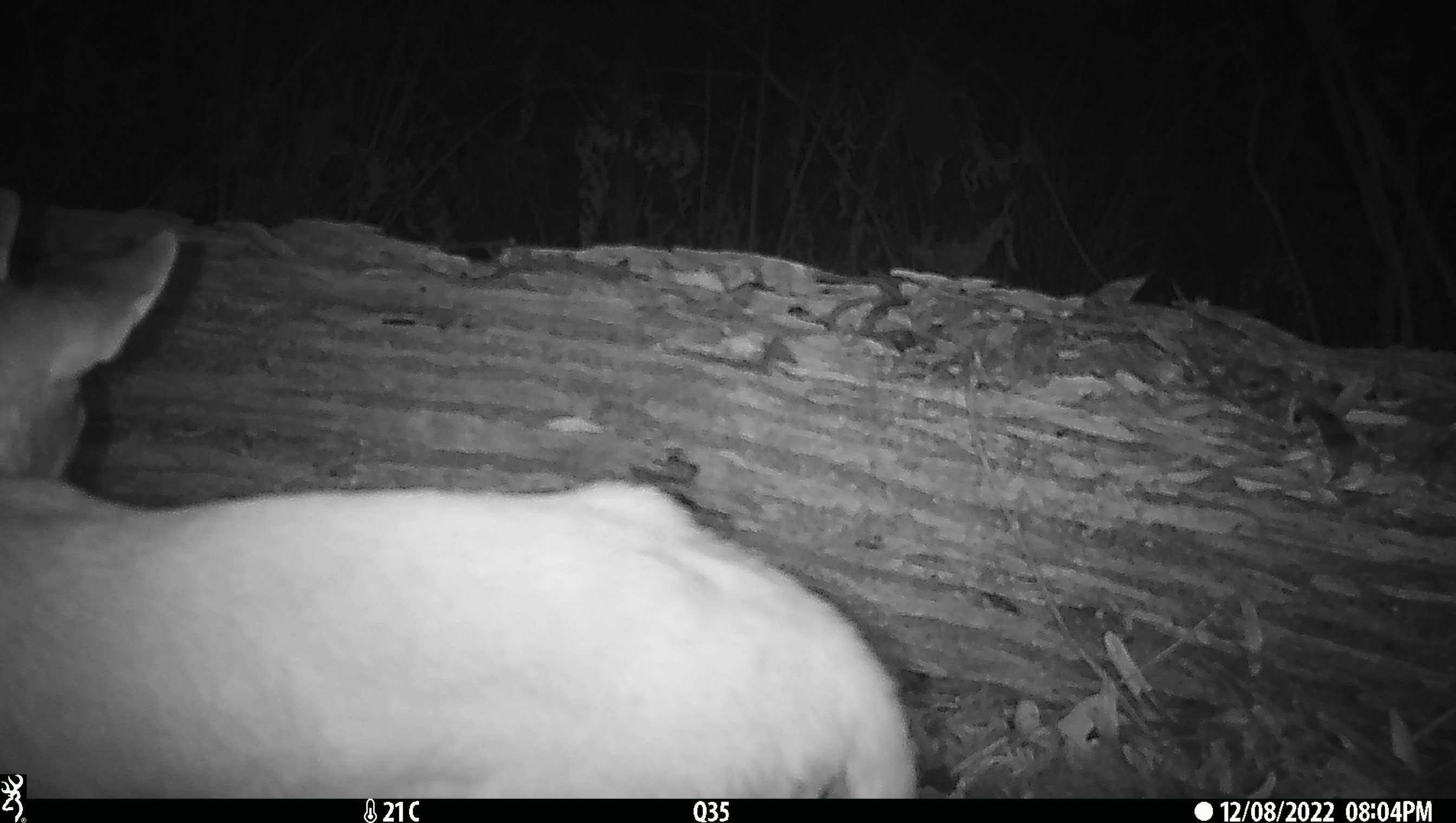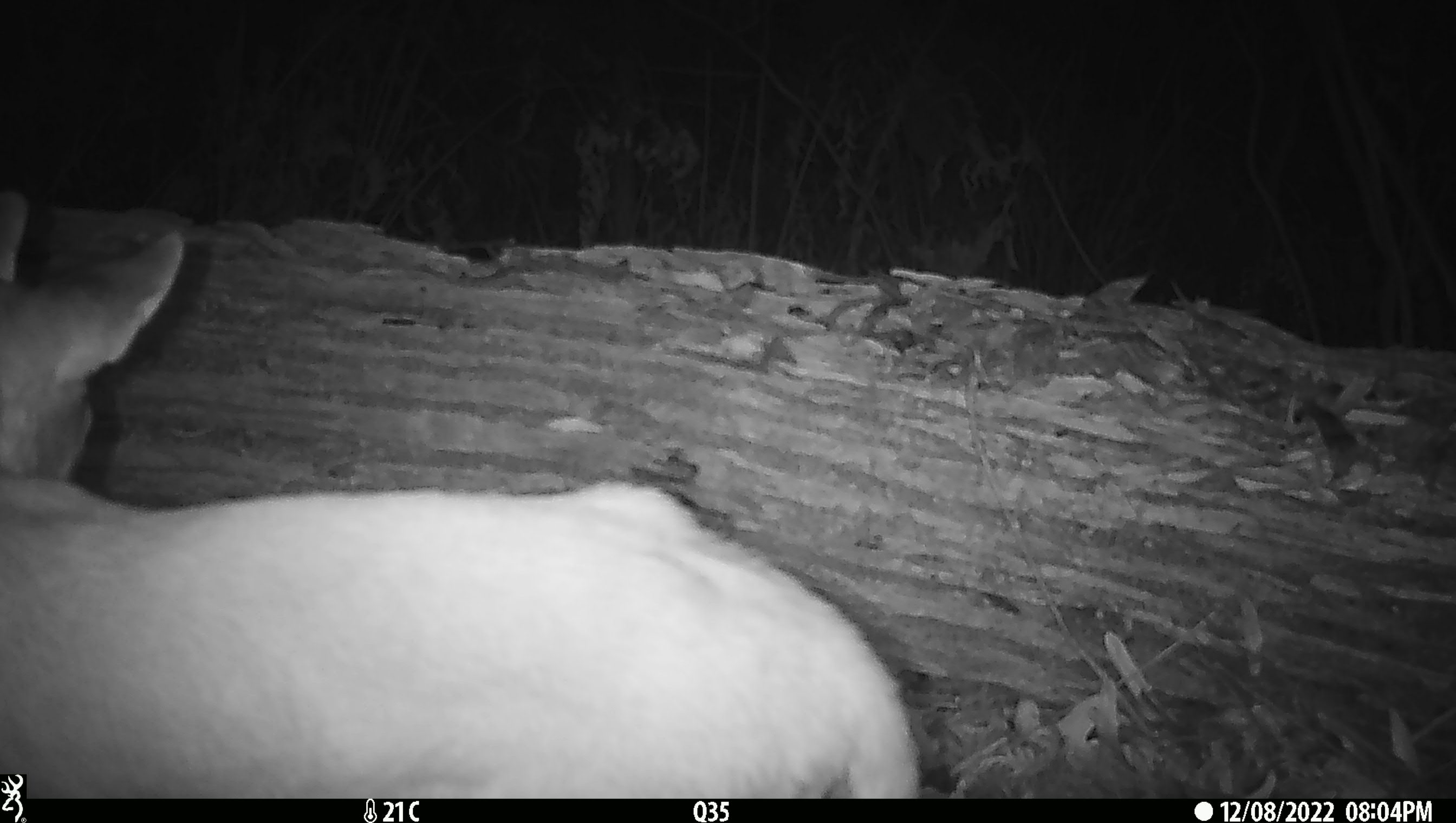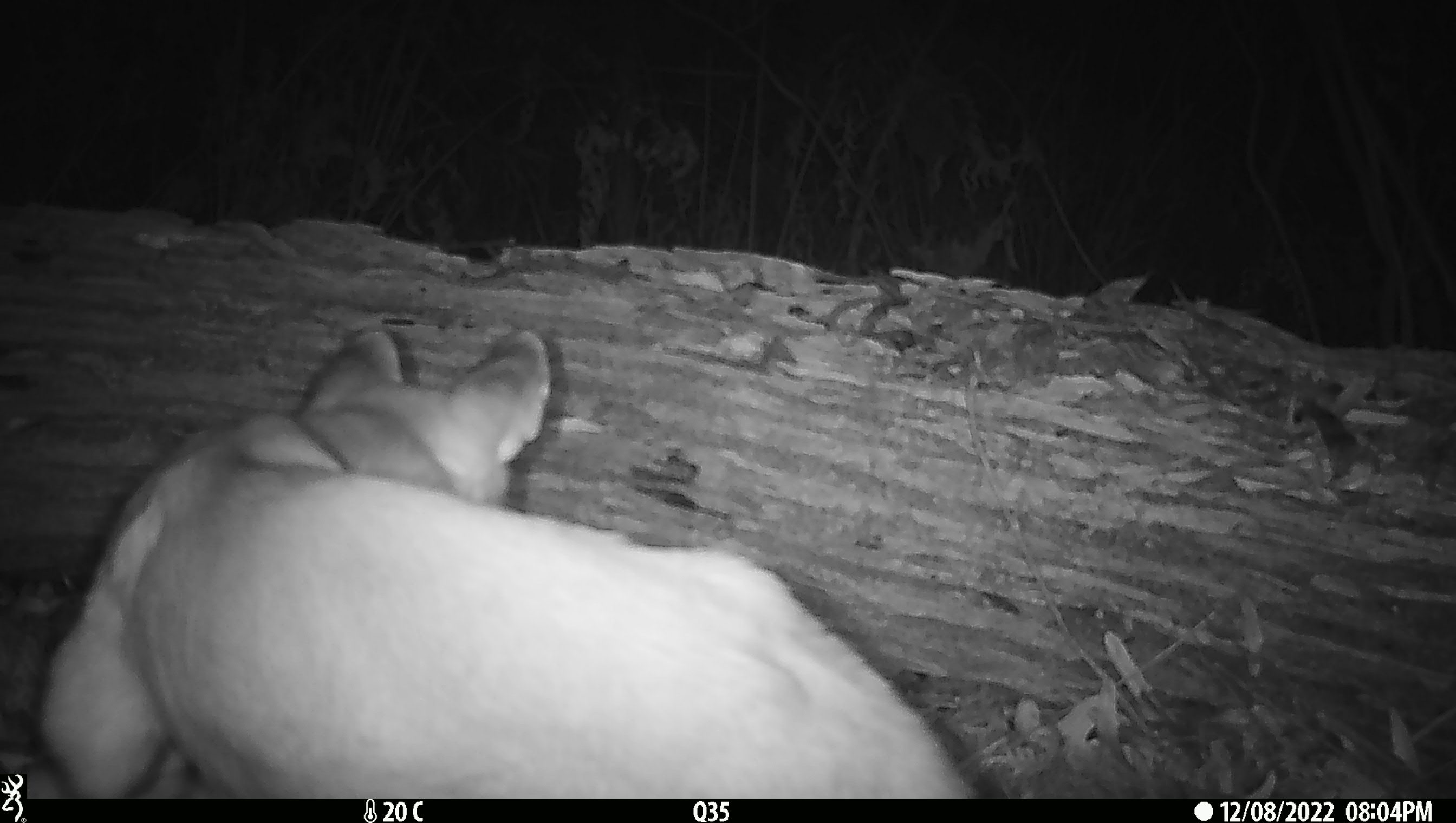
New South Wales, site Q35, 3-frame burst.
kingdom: Animalia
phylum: Chordata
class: Mammalia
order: Carnivora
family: Canidae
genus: Canis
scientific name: Canis familiaris dingo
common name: dingo